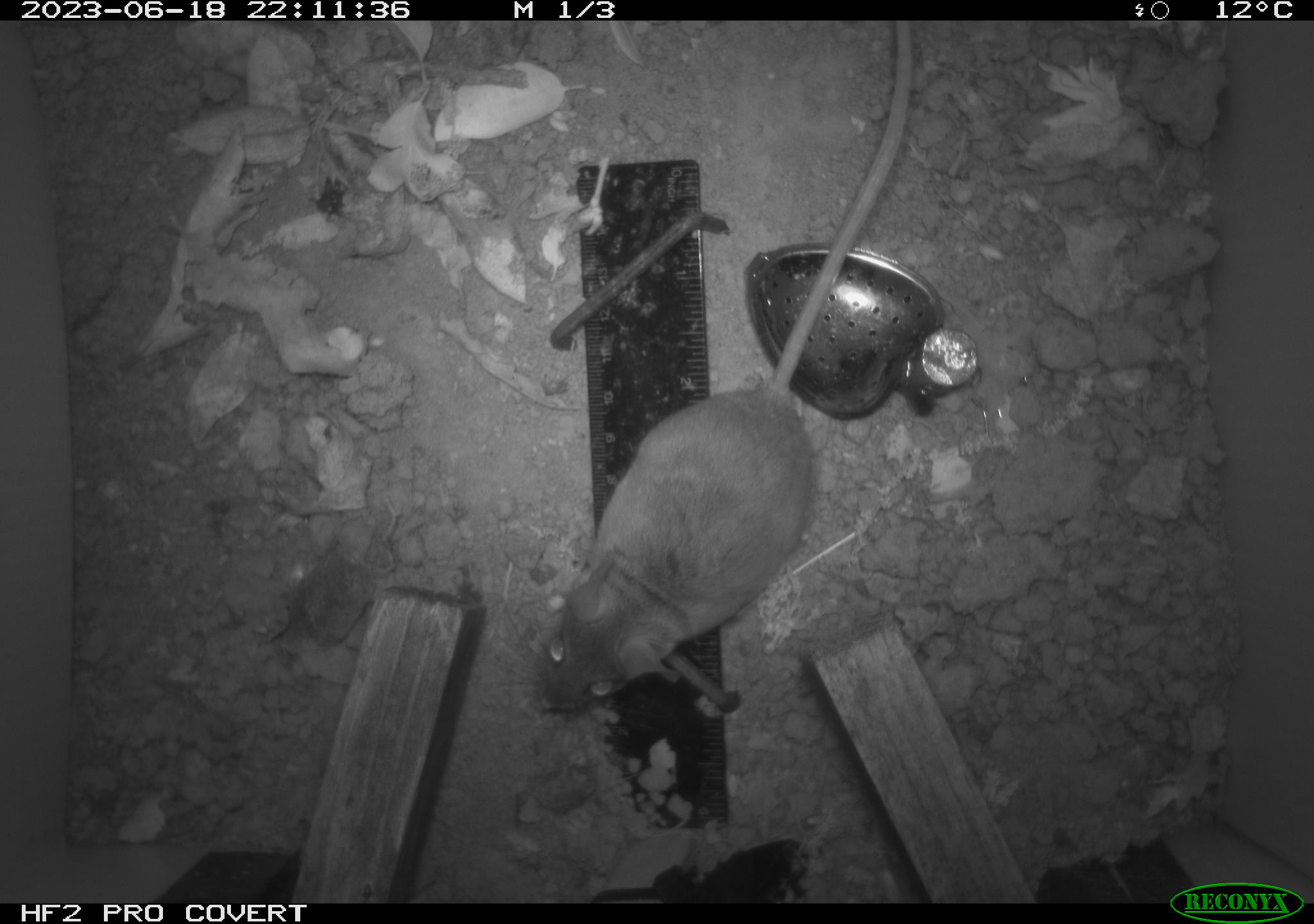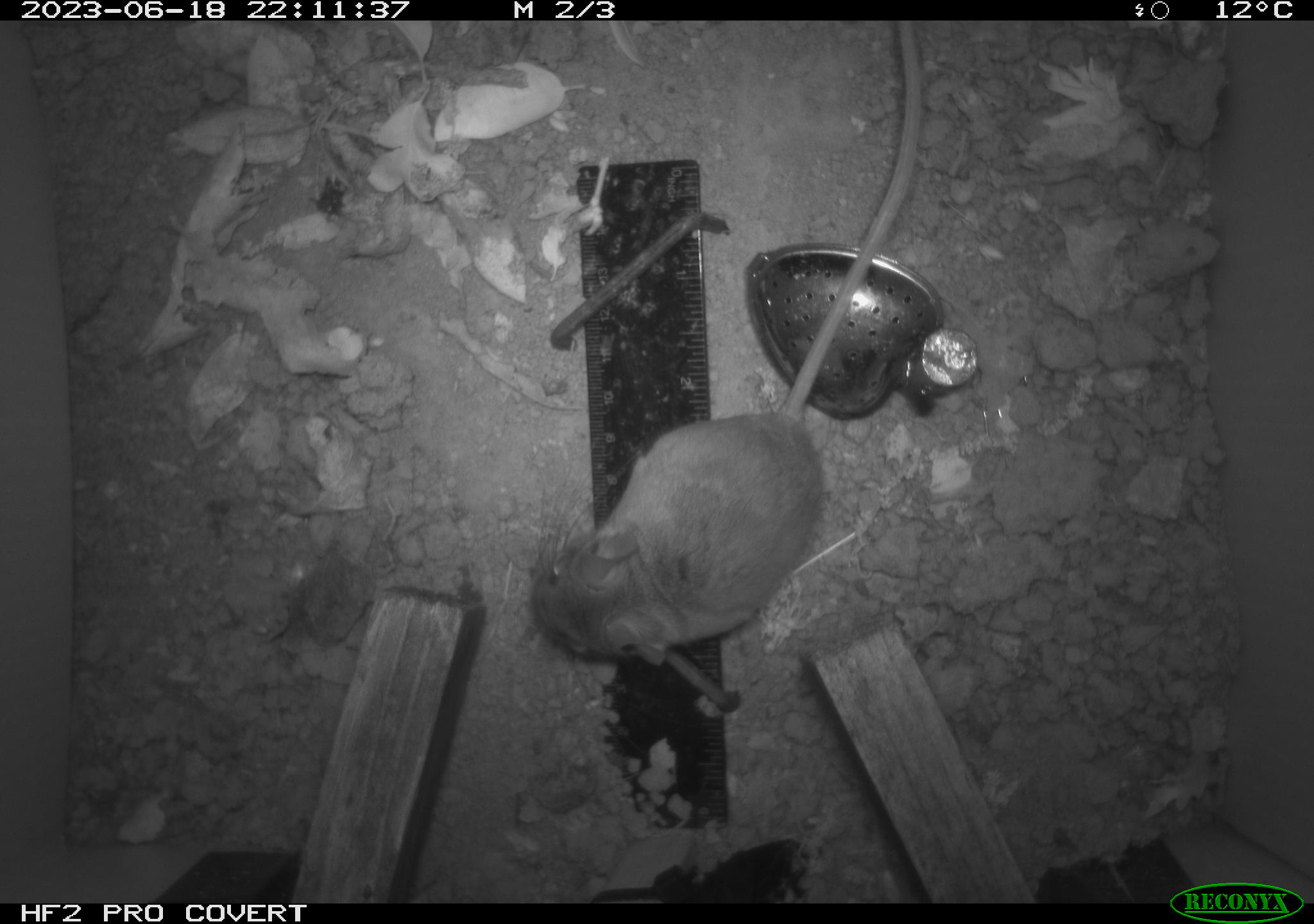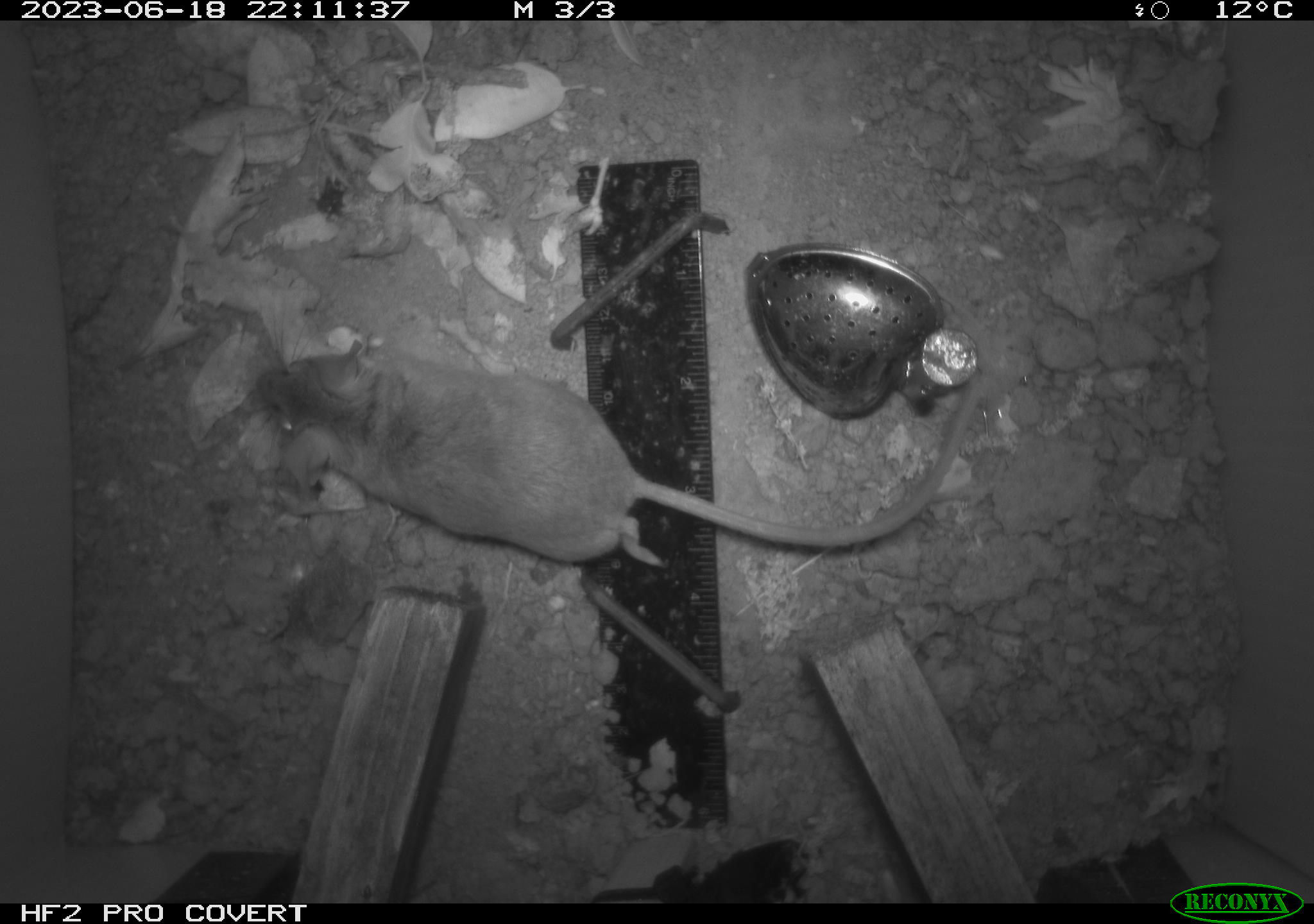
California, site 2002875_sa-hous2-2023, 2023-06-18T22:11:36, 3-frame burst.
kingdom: Animalia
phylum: Chordata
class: Mammalia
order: Rodentia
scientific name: Rodentia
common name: mouse species